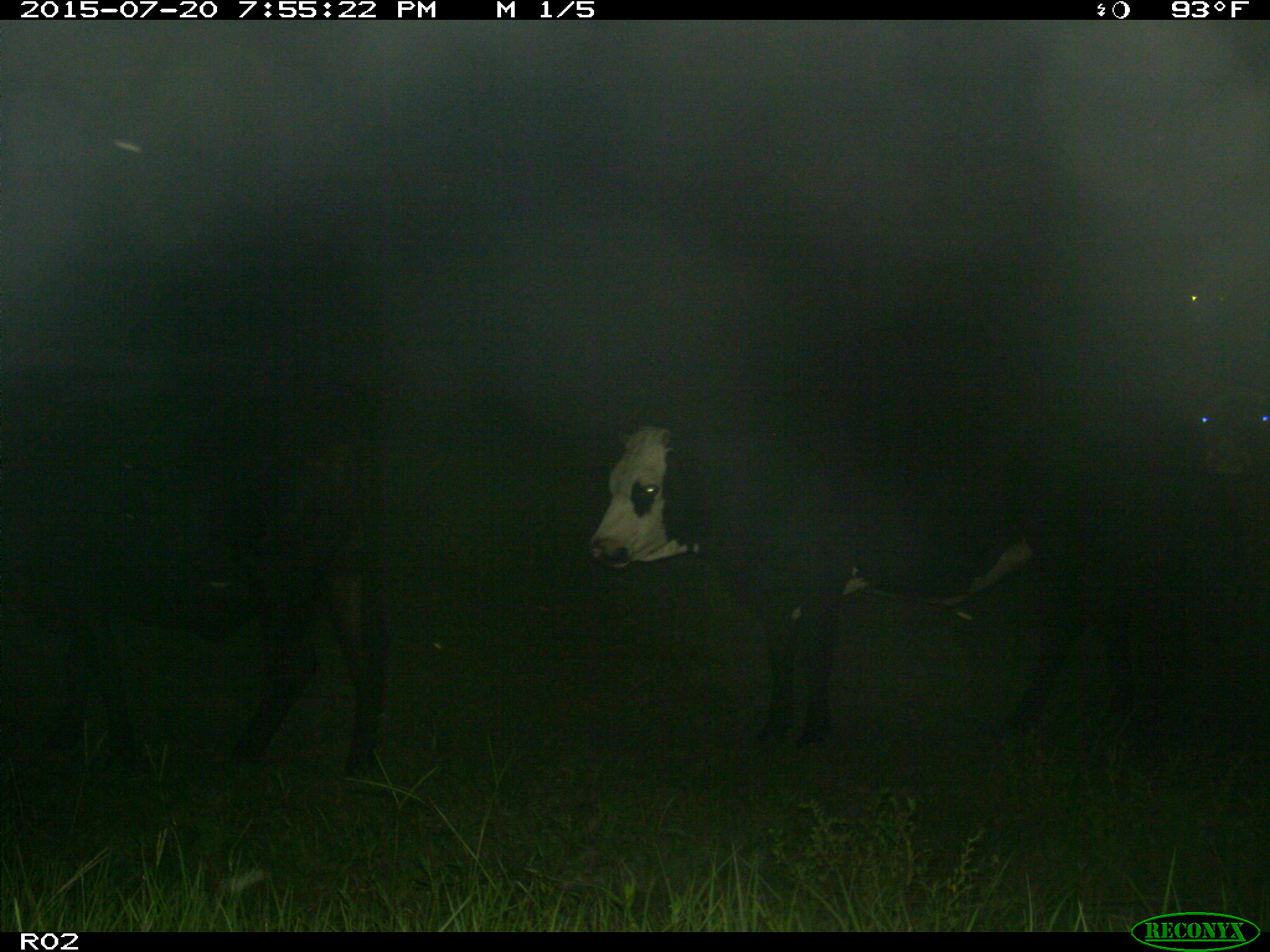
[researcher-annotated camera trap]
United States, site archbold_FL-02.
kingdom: Animalia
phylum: Chordata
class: Mammalia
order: Artiodactyla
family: Bovidae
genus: Bos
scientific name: Bos taurus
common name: domestic cow